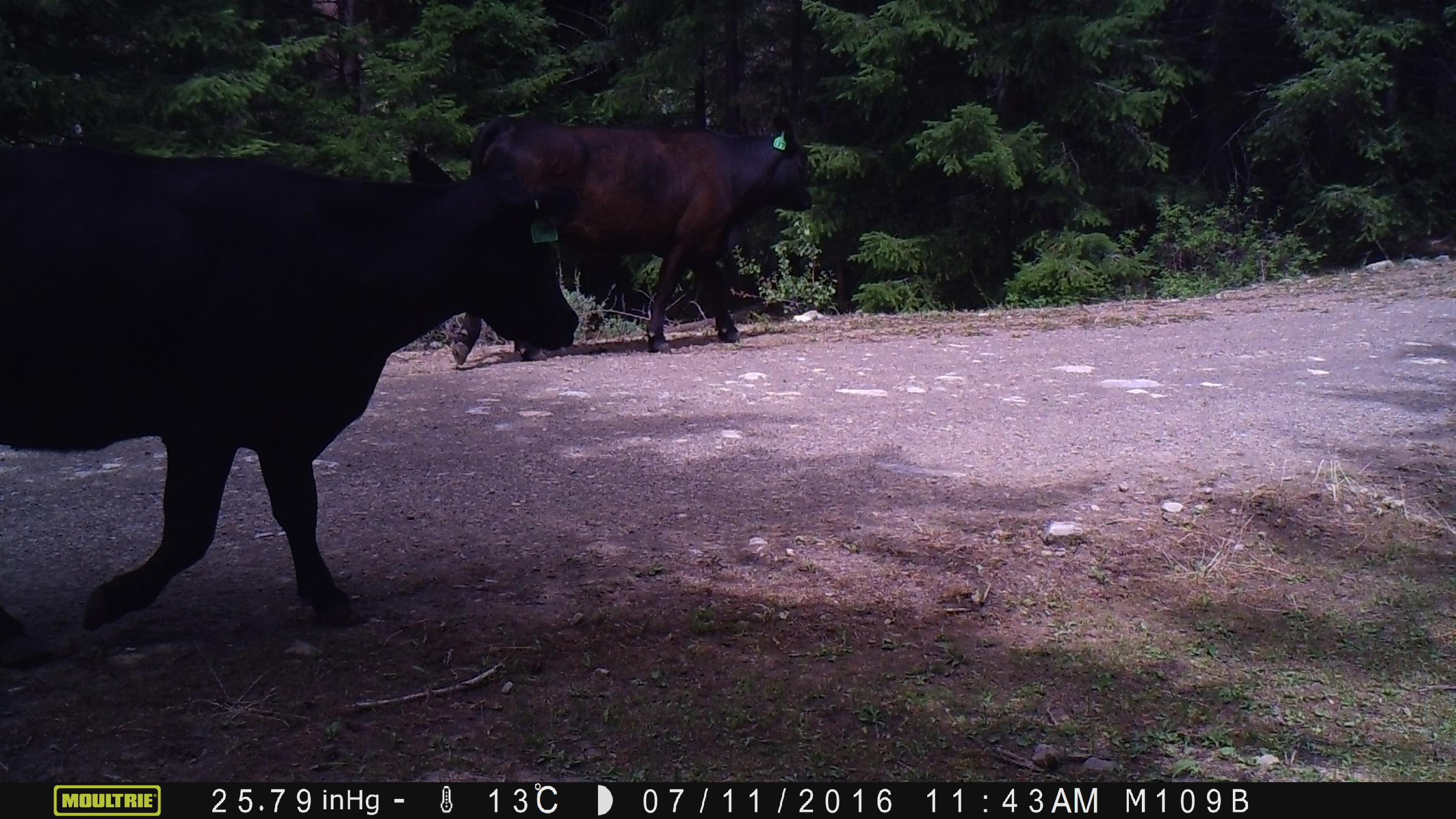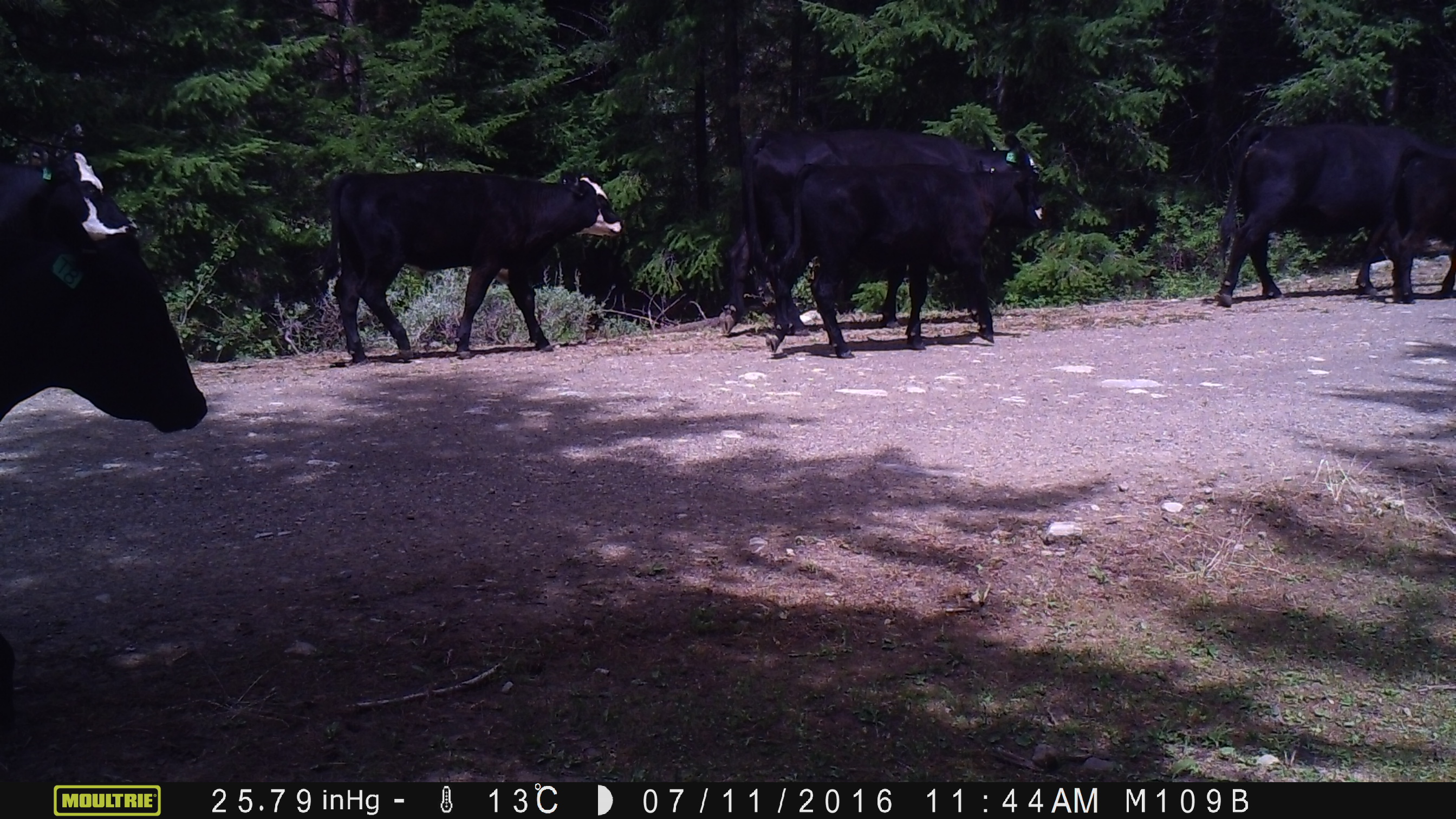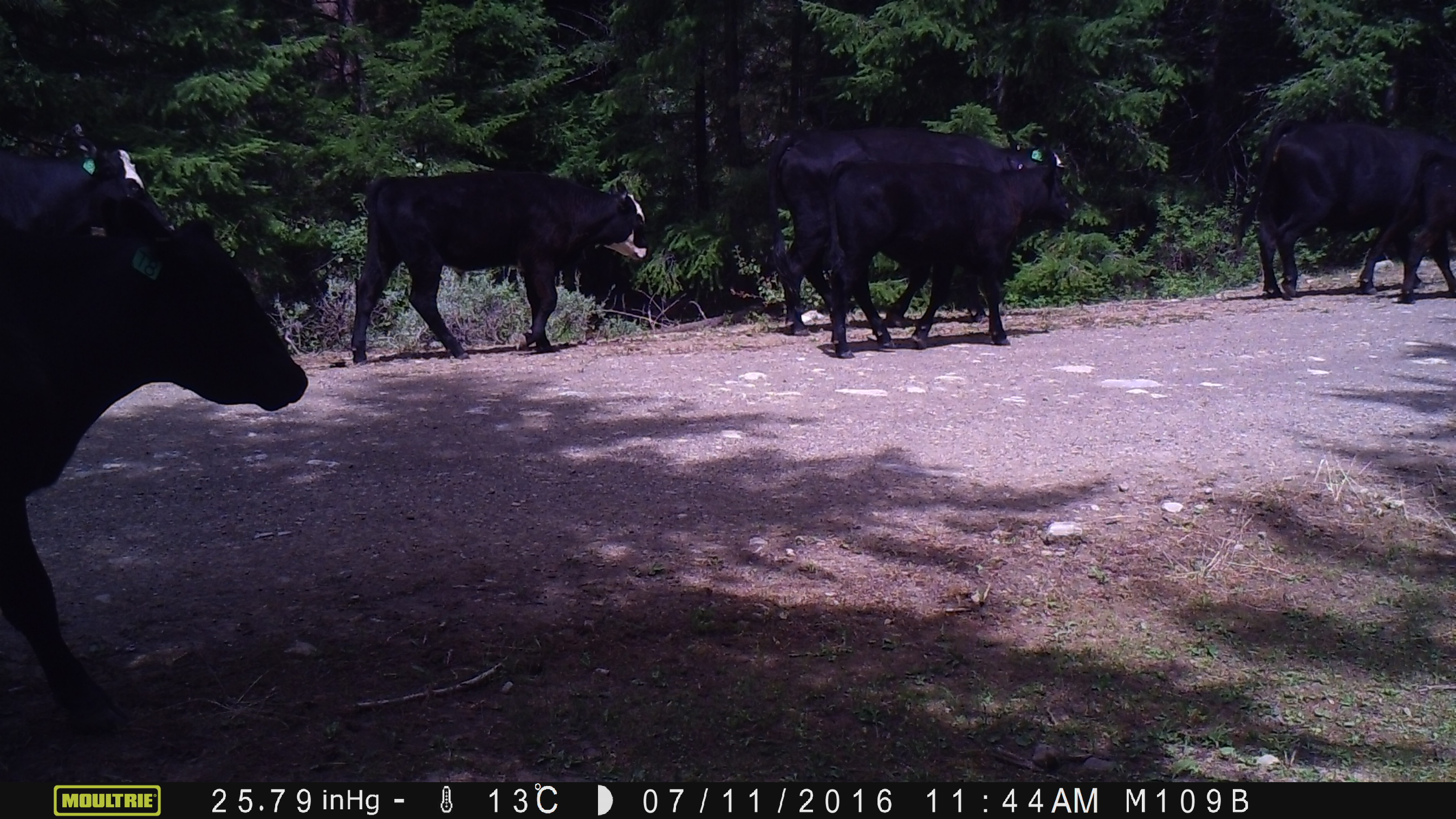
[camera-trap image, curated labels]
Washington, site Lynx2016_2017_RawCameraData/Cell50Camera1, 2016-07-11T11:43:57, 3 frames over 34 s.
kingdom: Animalia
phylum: Chordata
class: Mammalia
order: Artiodactyla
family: Bovidae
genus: Bos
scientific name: Bos taurus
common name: domestic cattle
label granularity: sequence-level